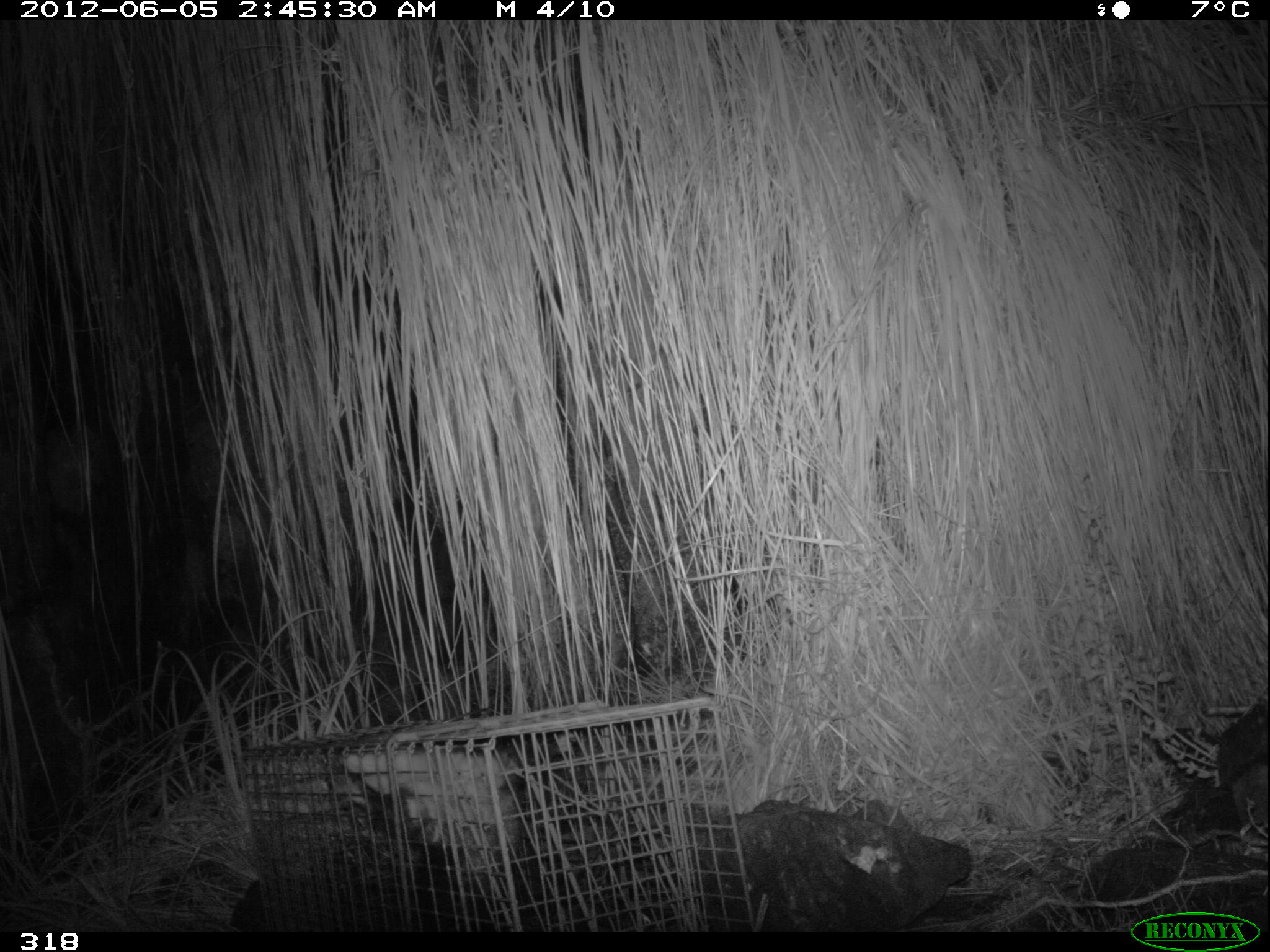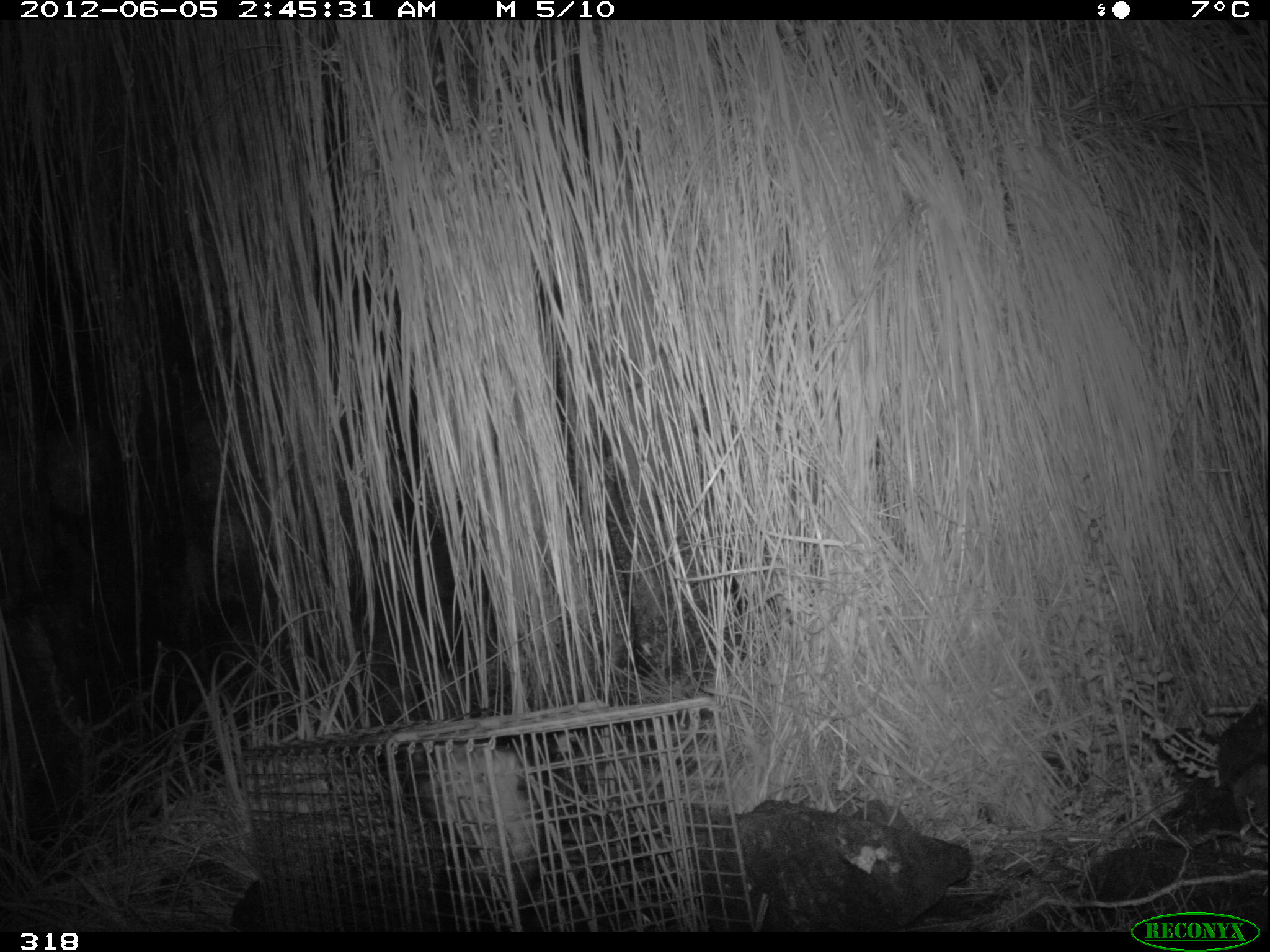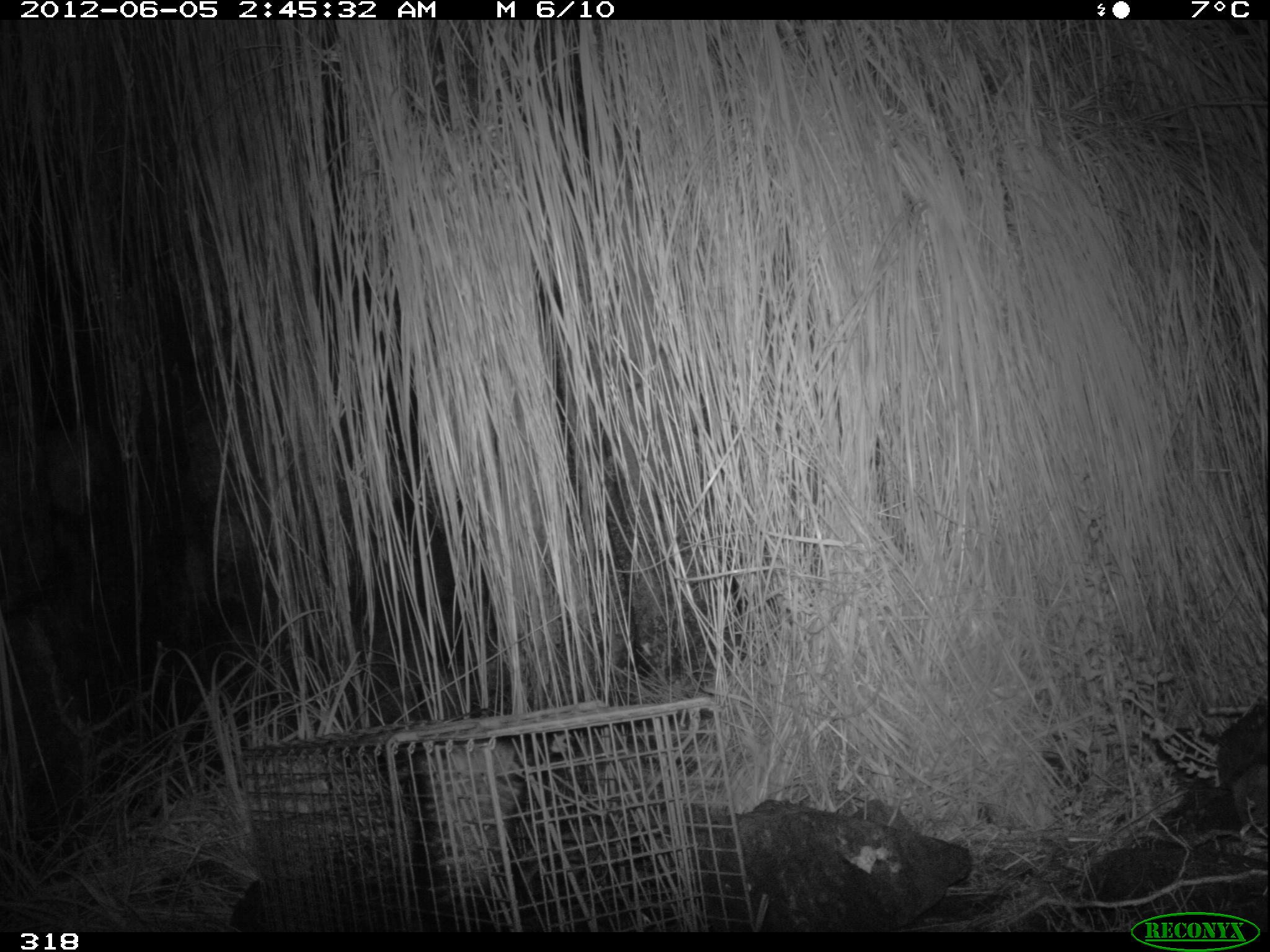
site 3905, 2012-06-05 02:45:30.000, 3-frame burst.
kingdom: Animalia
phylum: Chordata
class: Mammalia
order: Didelphimorphia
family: Didelphidae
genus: Didelphis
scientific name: Didelphis pernigra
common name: andean white-eared opossum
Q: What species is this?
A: Didelphis pernigra (andean white-eared opossum).